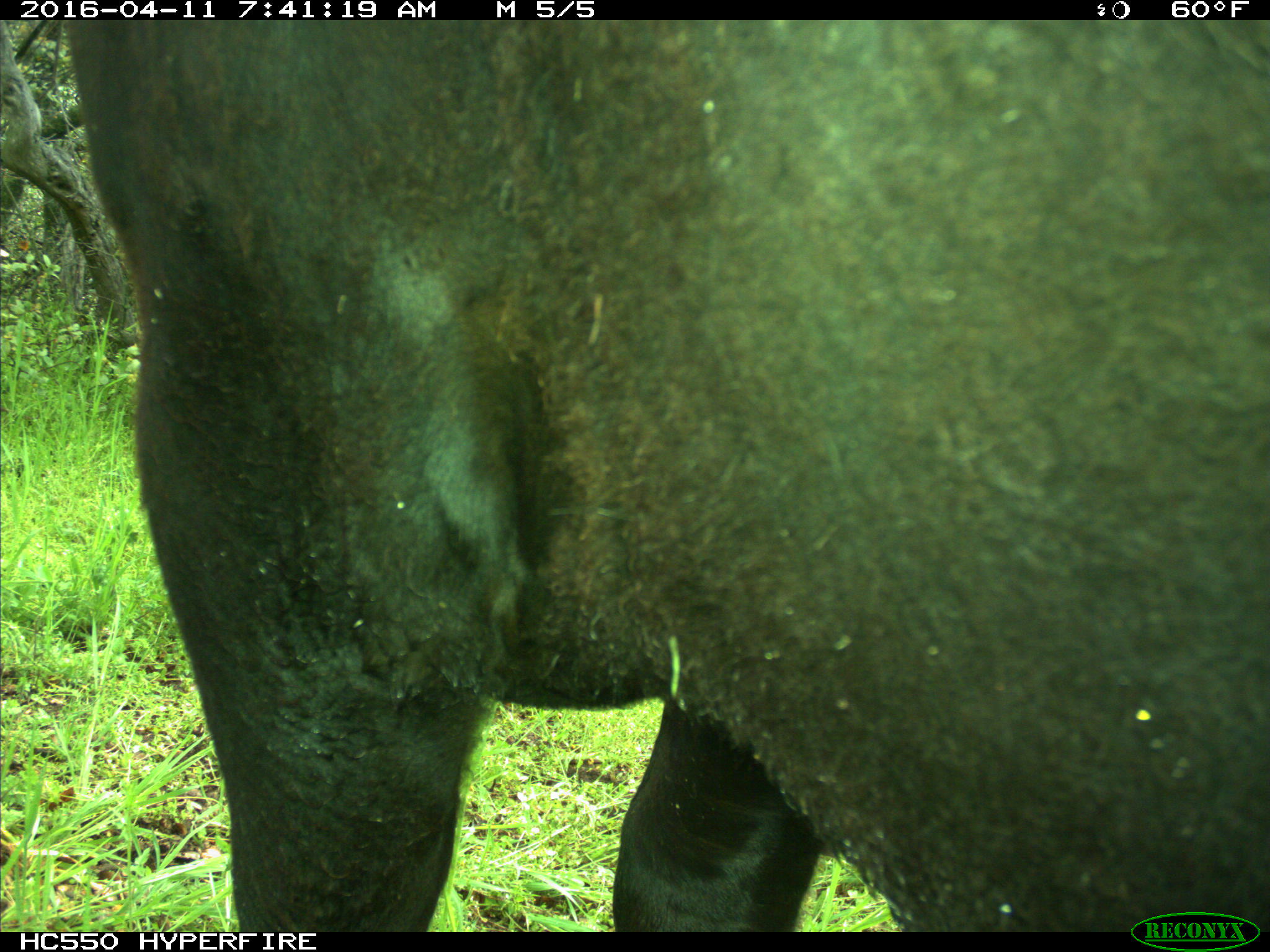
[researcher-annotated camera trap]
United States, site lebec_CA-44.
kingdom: Animalia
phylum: Chordata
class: Mammalia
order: Artiodactyla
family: Bovidae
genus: Bos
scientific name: Bos taurus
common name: domestic cow